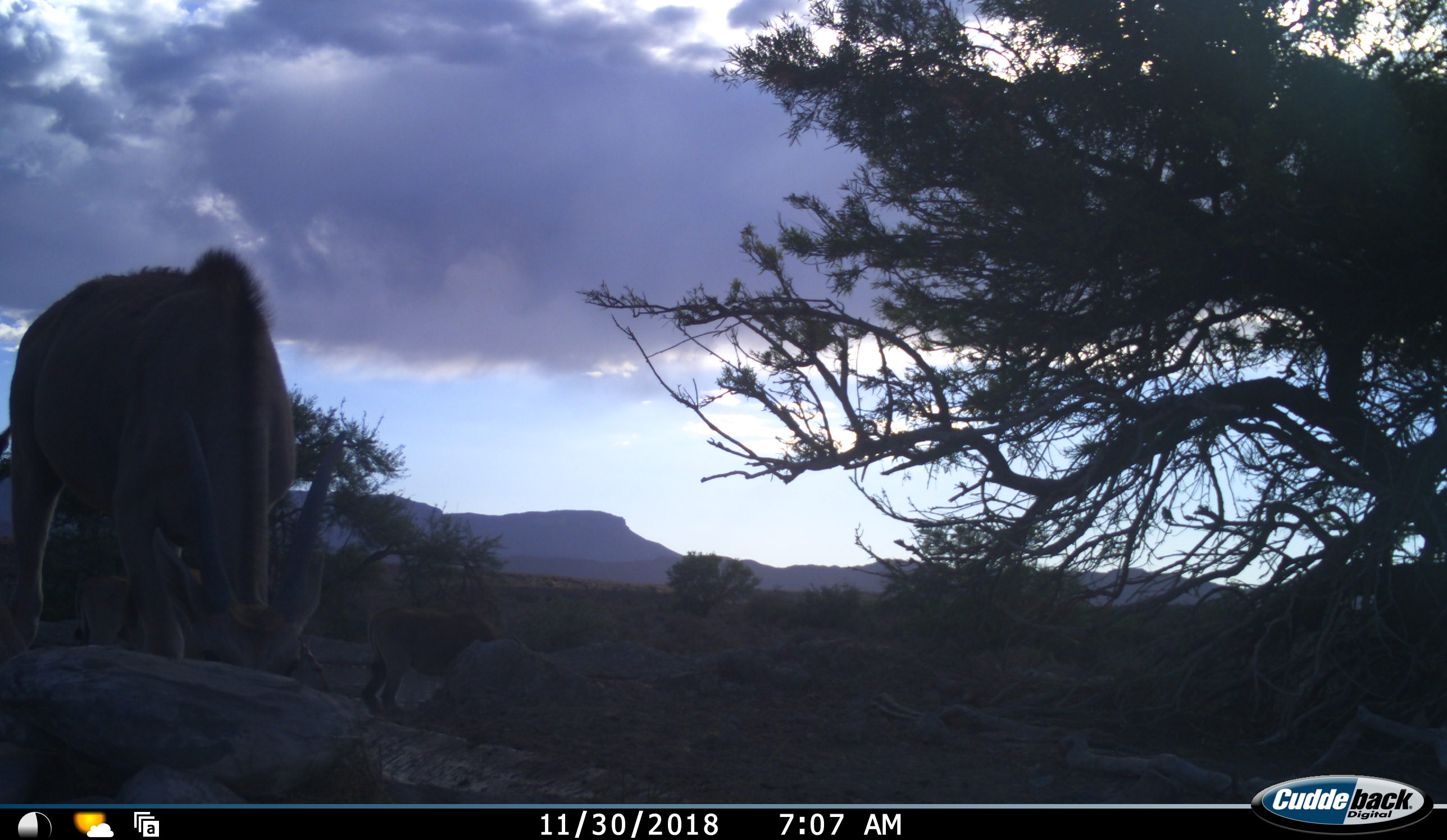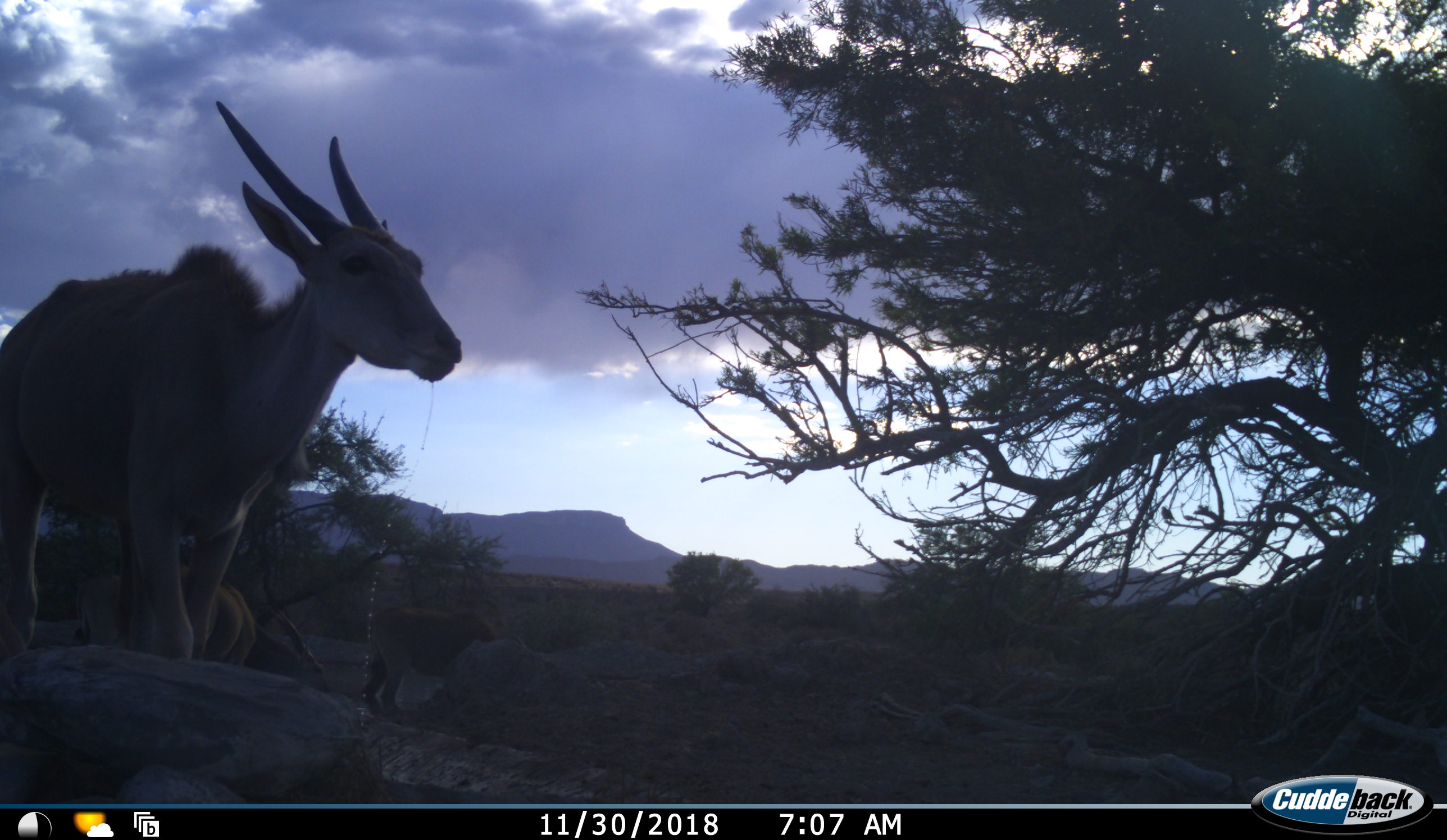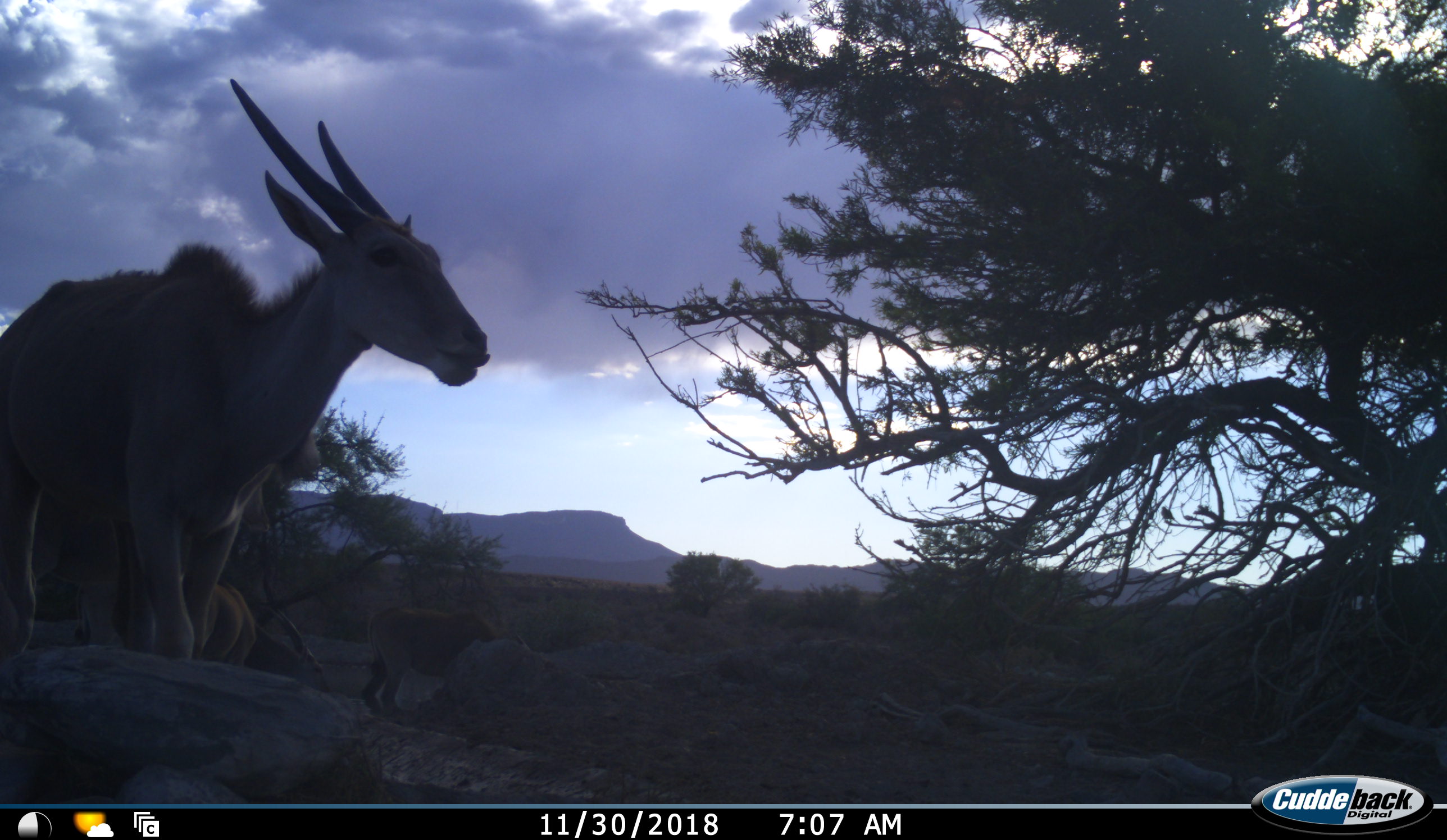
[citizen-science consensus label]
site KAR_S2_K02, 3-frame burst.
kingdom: Animalia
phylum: Chordata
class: Mammalia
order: Artiodactyla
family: Bovidae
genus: Tragelaphus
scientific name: Tragelaphus oryx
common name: eland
Eland (Tragelaphus oryx), count 3. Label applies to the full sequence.